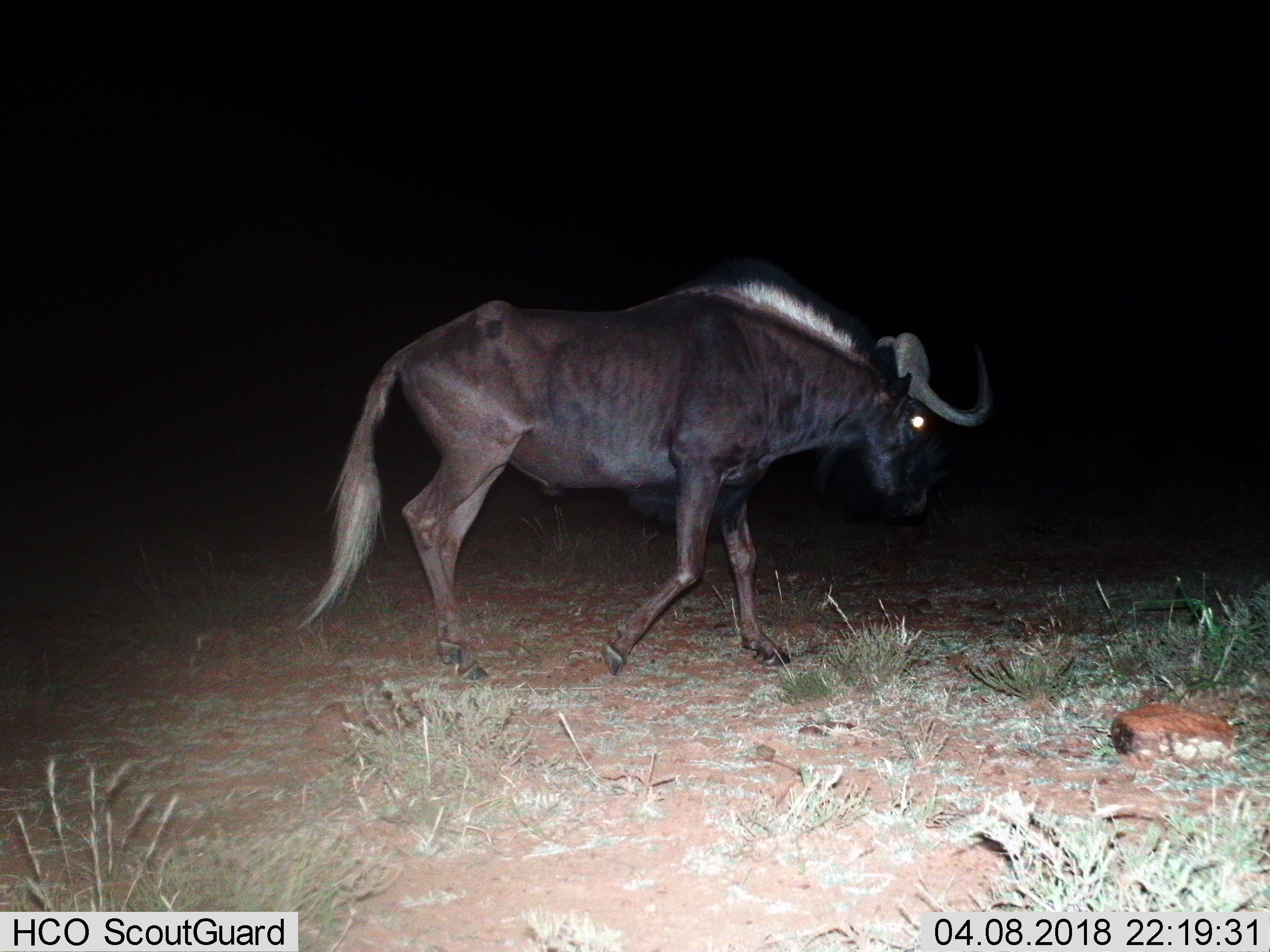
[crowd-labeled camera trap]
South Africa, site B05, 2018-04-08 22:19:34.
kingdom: Animalia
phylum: Chordata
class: Mammalia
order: Artiodactyla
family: Bovidae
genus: Connochaetes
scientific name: Connochaetes gnou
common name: black wildebeest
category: wildebeestblack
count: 1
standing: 0%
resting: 0%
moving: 100%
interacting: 0%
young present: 0%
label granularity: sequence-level